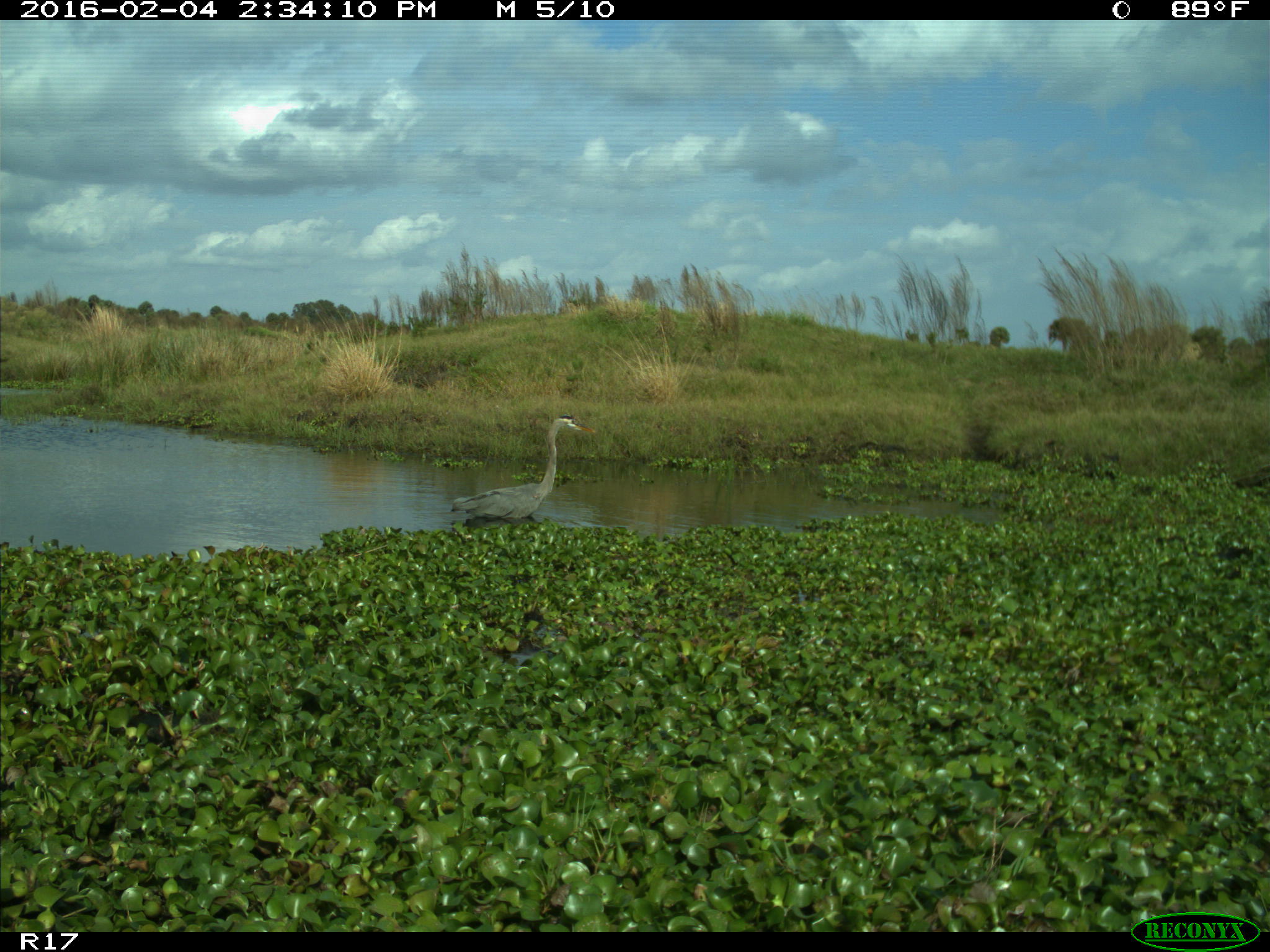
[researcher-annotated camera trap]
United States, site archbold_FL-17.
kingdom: Animalia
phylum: Chordata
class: Aves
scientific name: Aves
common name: birds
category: unidentified bird